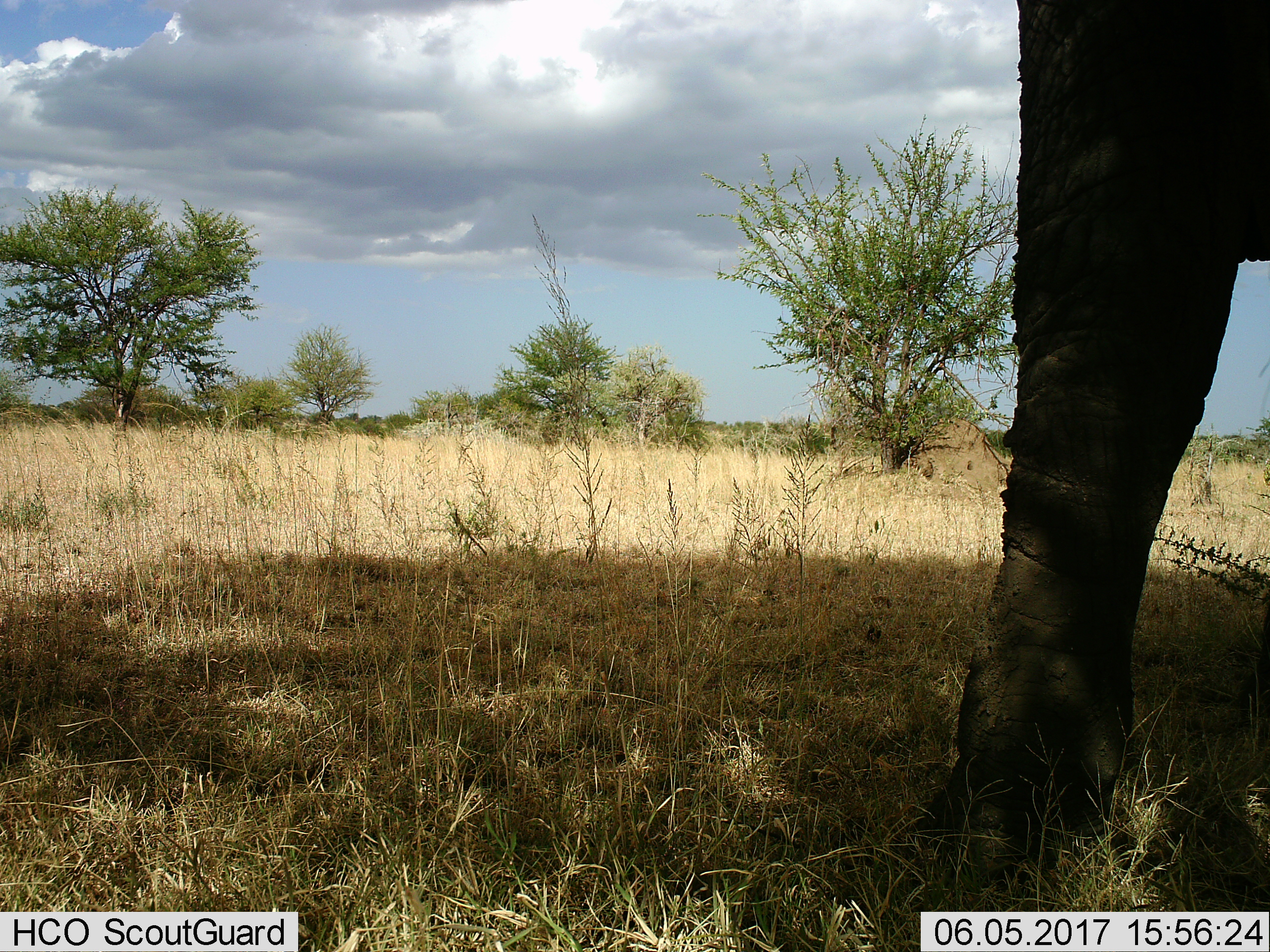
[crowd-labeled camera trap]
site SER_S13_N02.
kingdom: Animalia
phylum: Chordata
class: Mammalia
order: Proboscidea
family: Elephantidae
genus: Loxodonta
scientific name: Loxodonta africana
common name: african bush elephant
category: elephant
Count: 1.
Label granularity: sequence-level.